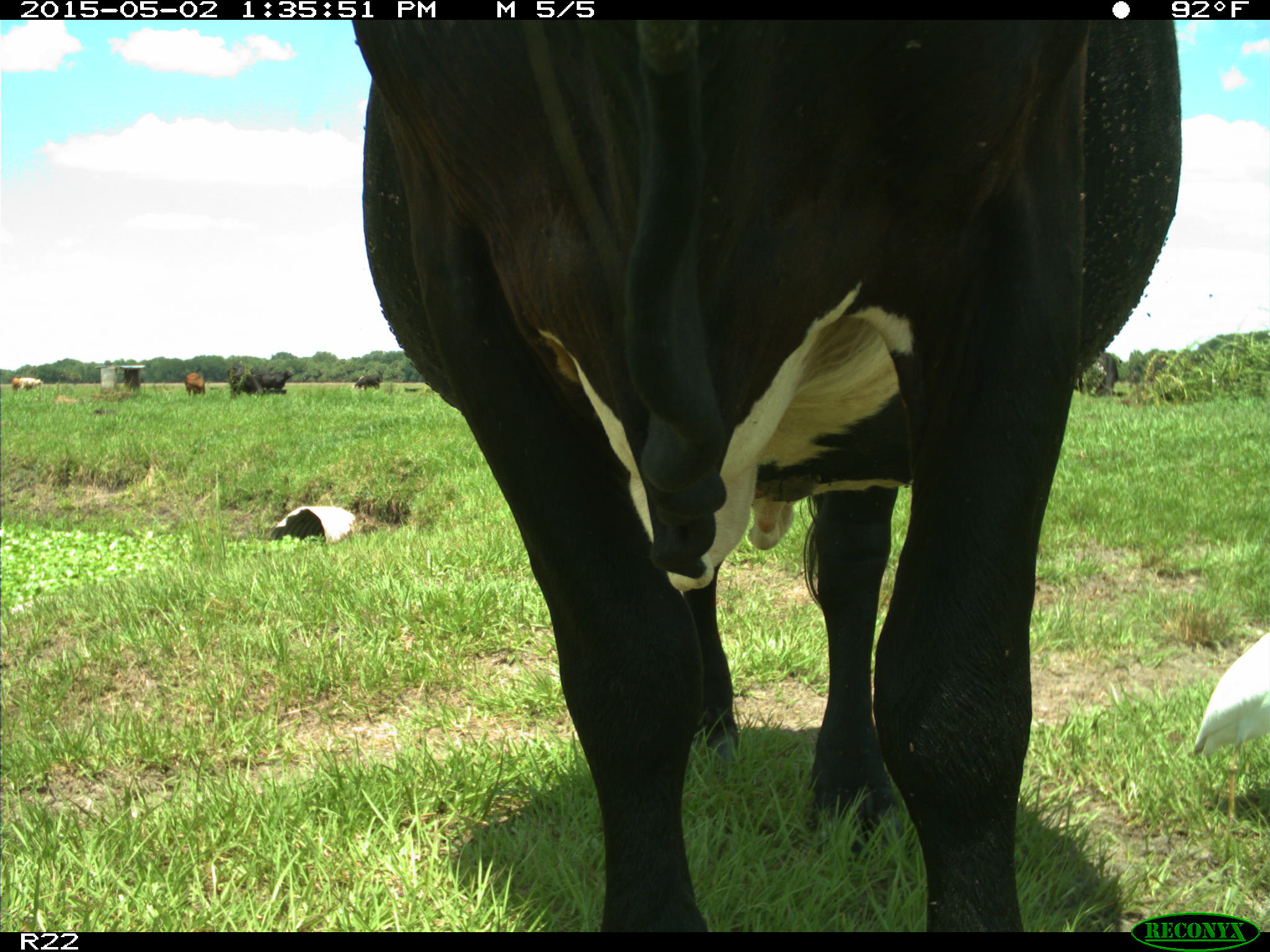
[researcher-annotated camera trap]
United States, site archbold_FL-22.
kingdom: Animalia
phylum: Chordata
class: Mammalia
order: Artiodactyla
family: Bovidae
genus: Bos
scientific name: Bos taurus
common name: domestic cow